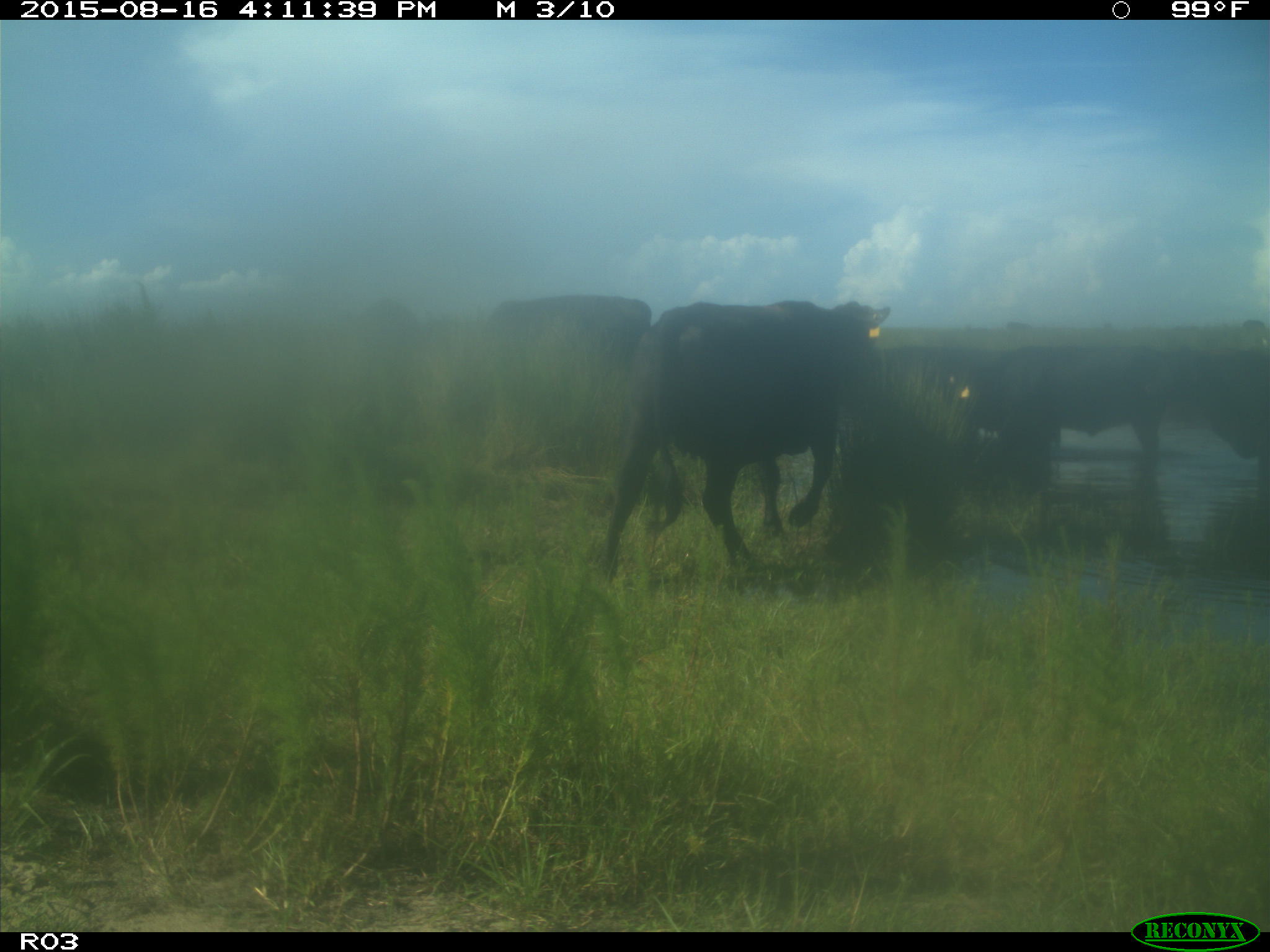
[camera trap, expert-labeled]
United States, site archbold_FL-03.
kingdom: Animalia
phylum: Chordata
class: Mammalia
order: Artiodactyla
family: Bovidae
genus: Bos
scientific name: Bos taurus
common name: domestic cow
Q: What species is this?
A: Bos taurus (domestic cow).